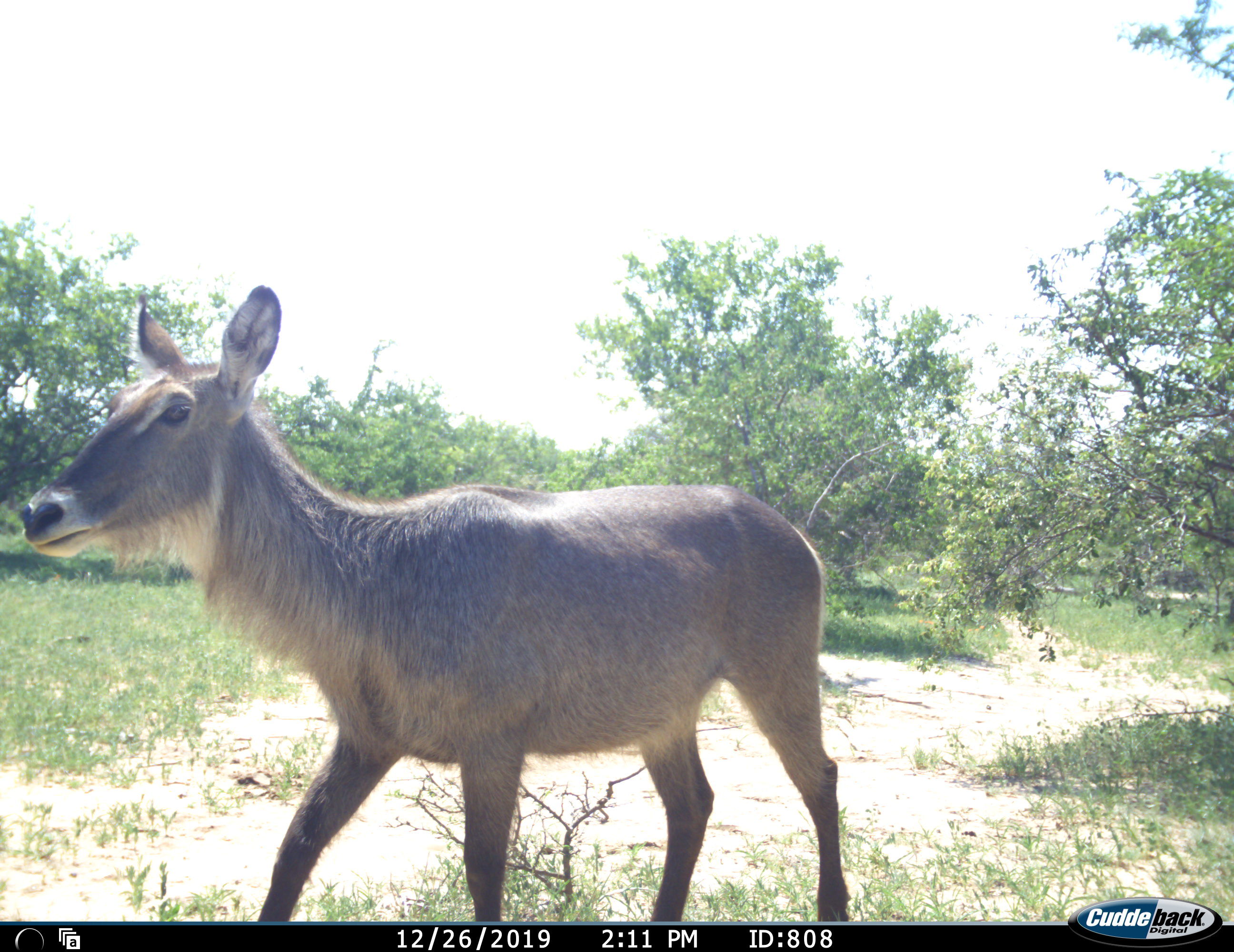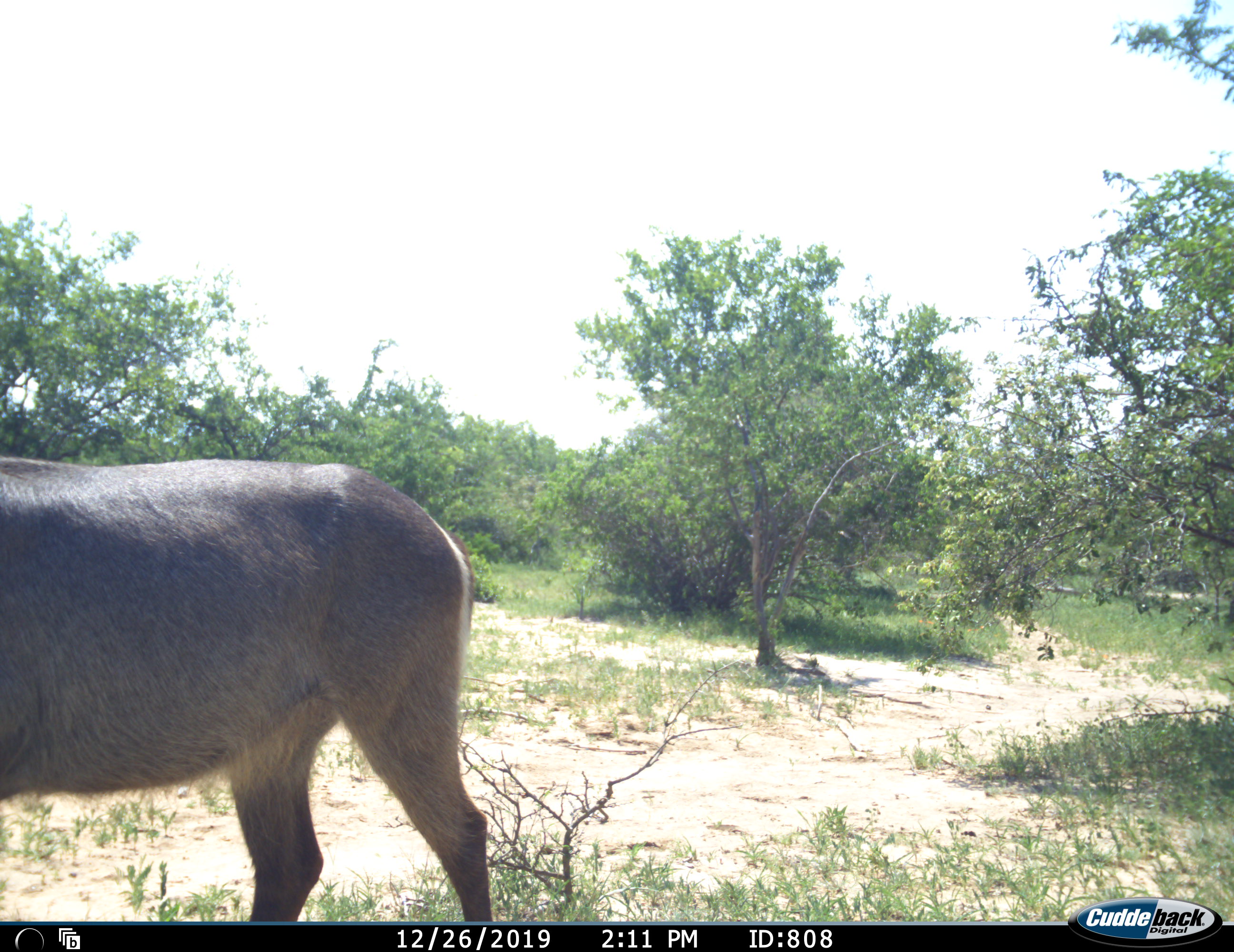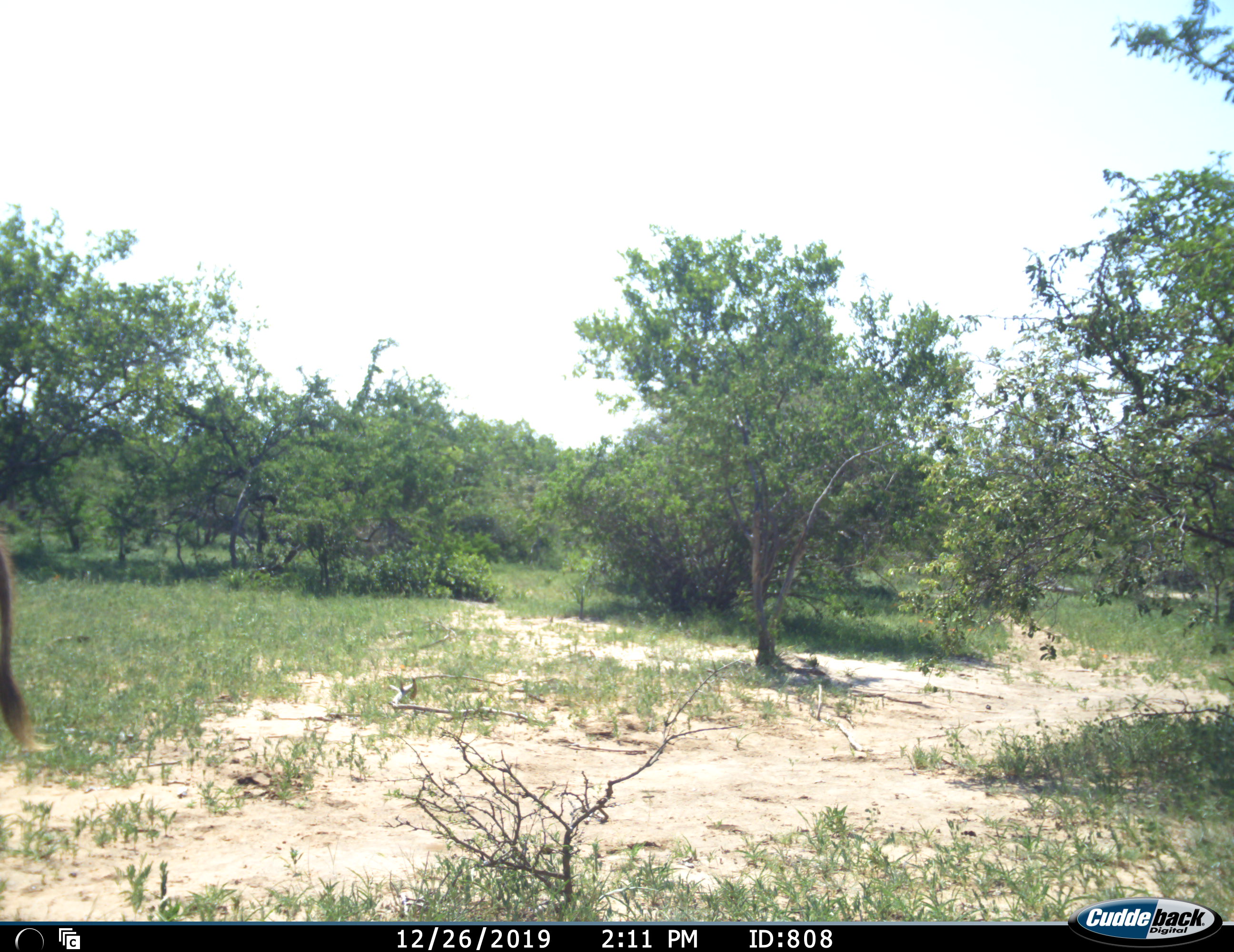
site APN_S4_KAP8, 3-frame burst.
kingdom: Animalia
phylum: Chordata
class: Mammalia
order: Artiodactyla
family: Bovidae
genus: Kobus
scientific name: Kobus ellipsiprymnus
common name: waterbuck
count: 1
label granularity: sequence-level